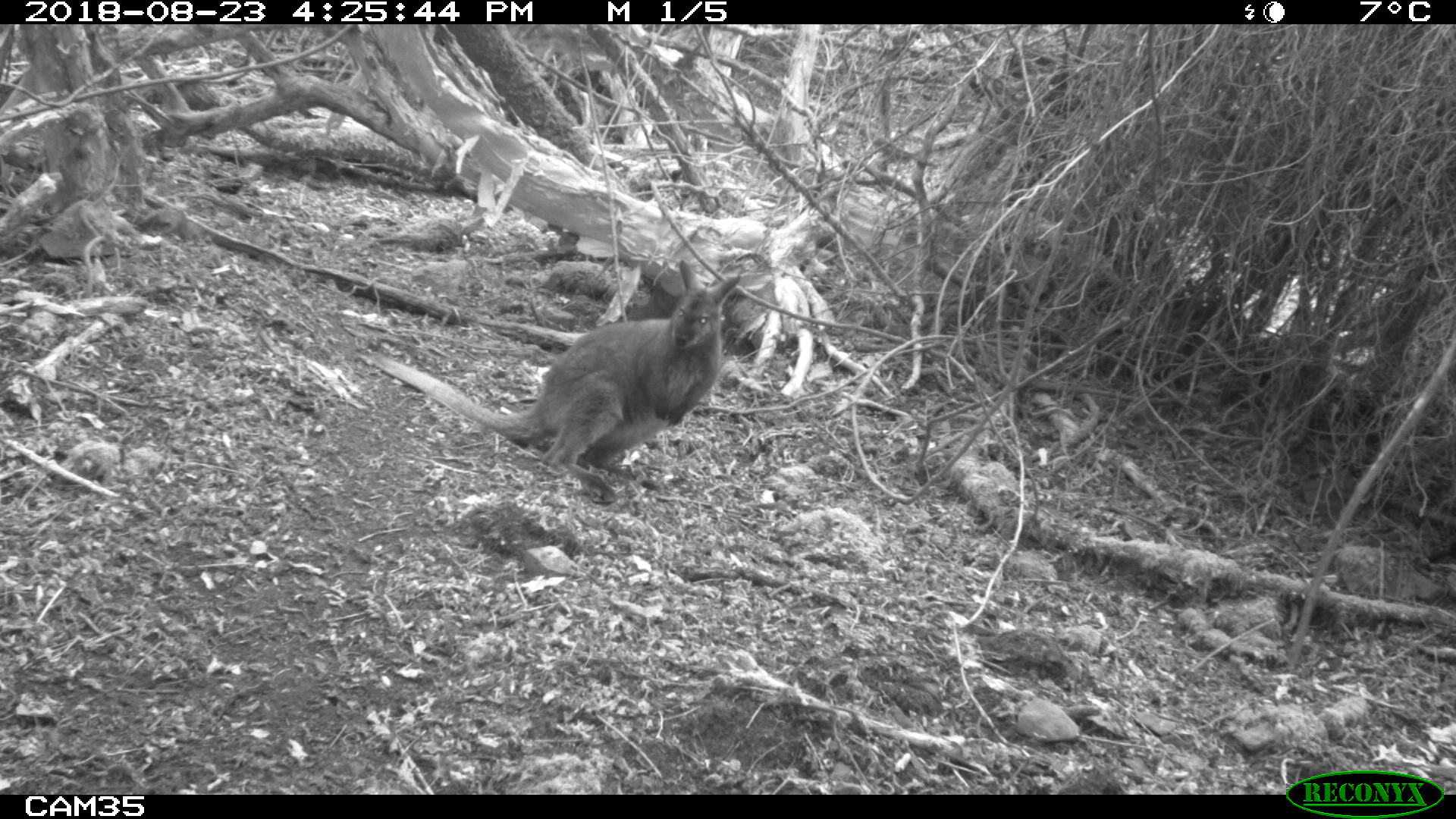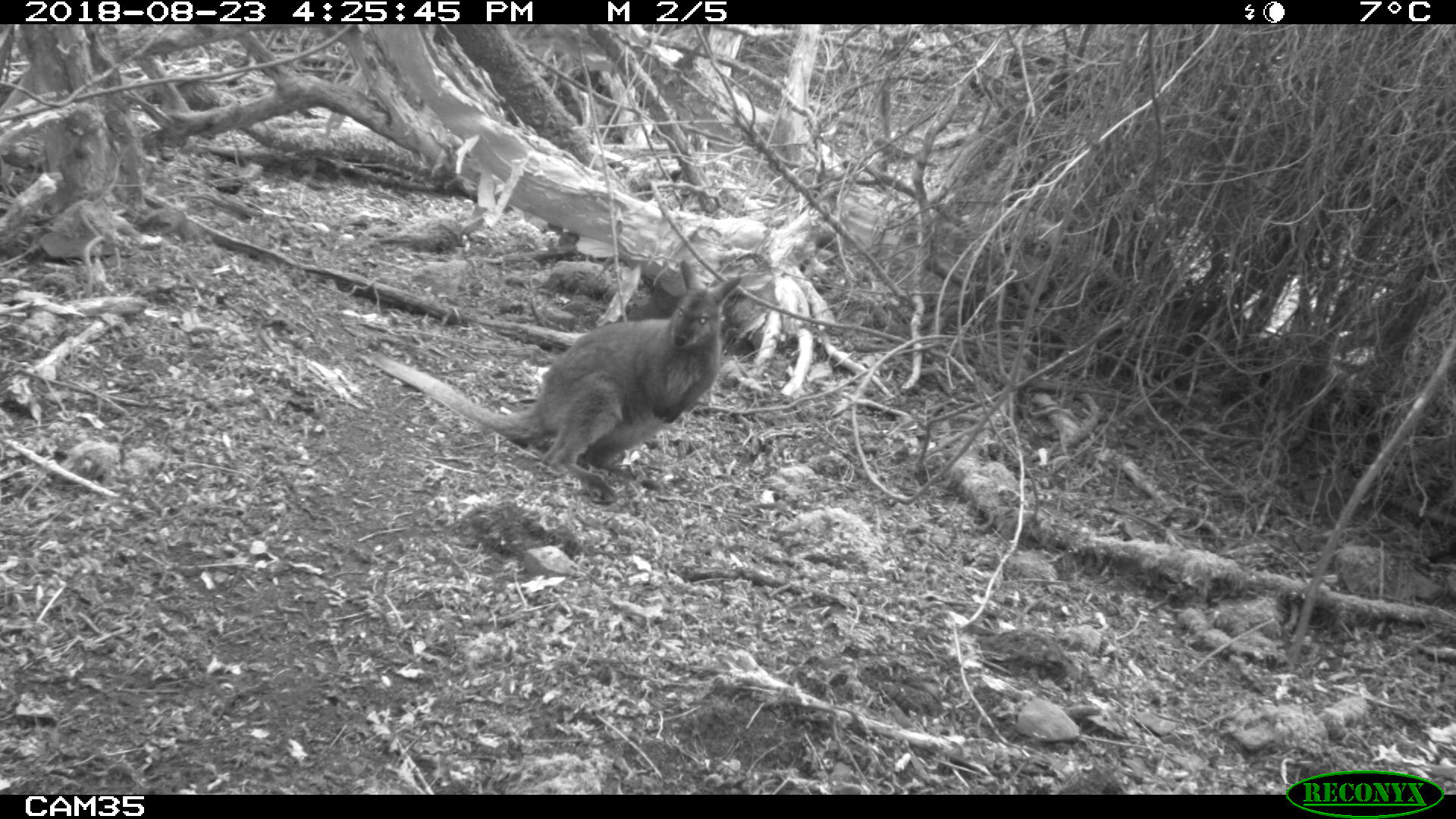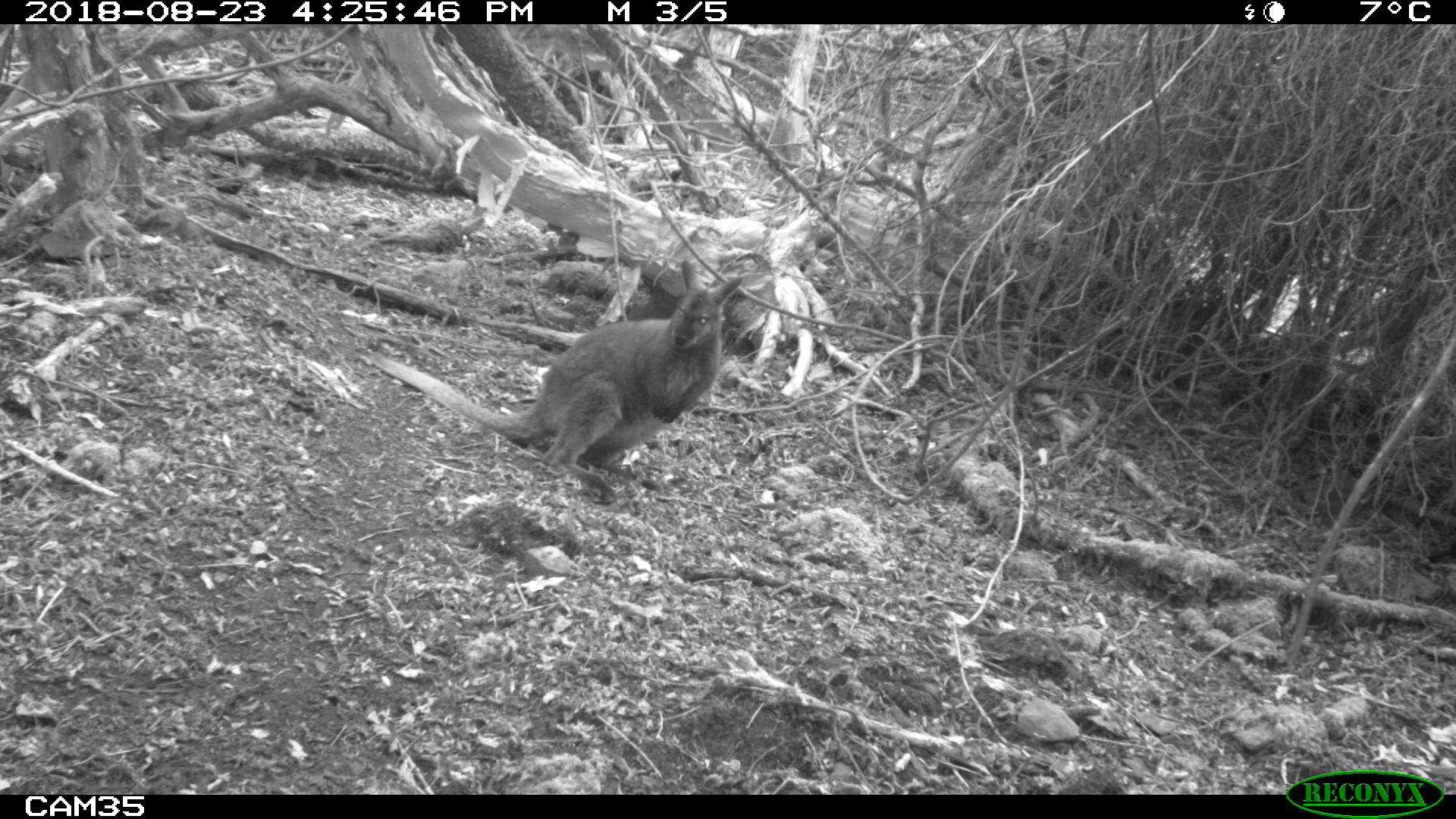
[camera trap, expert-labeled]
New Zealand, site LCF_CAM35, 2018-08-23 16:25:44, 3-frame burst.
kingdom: Animalia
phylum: Chordata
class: Mammalia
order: Diprotodontia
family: Macropodidae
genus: Notamacropus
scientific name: Notamacropus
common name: wallaby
Wallaby (Notamacropus).